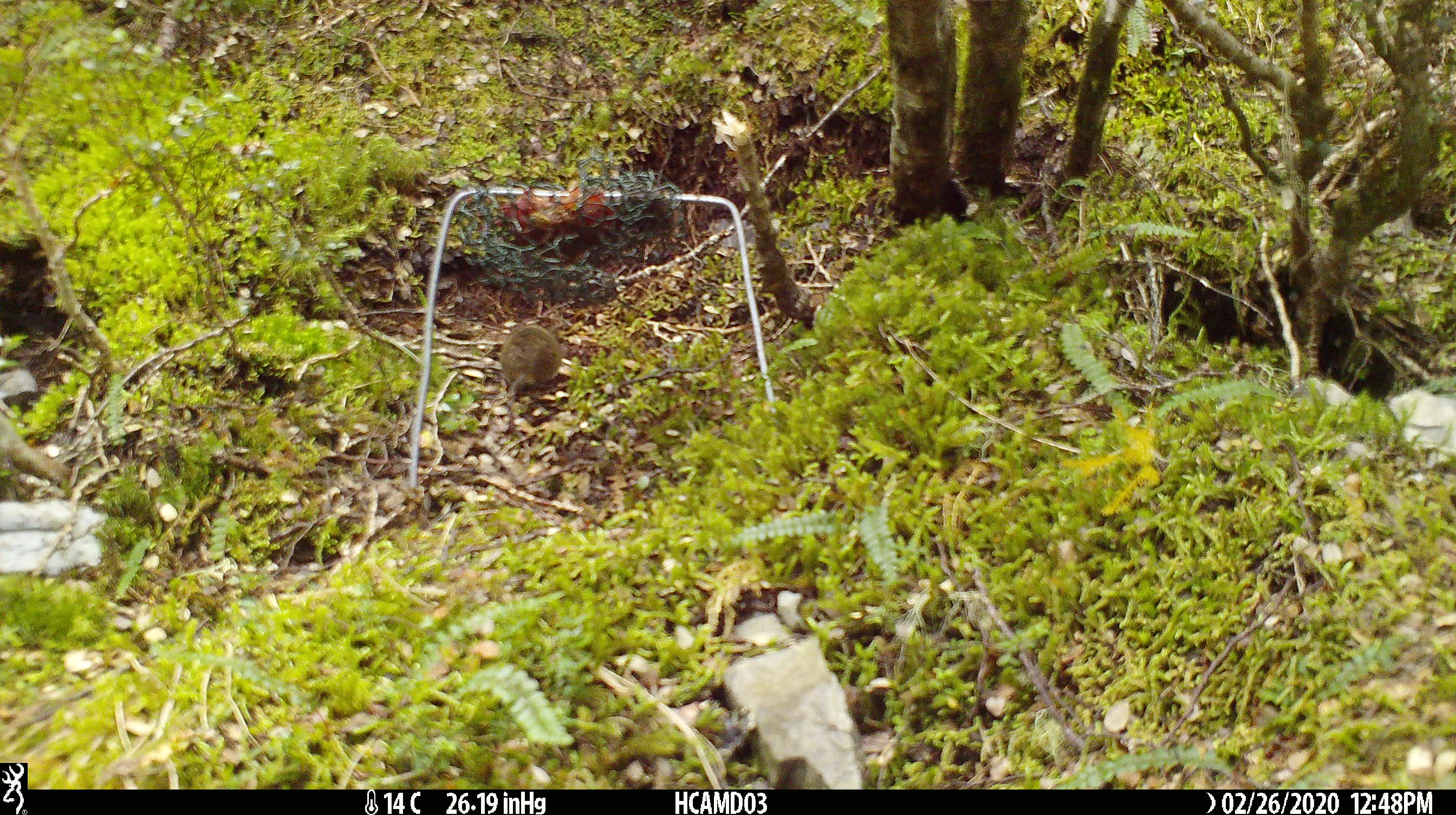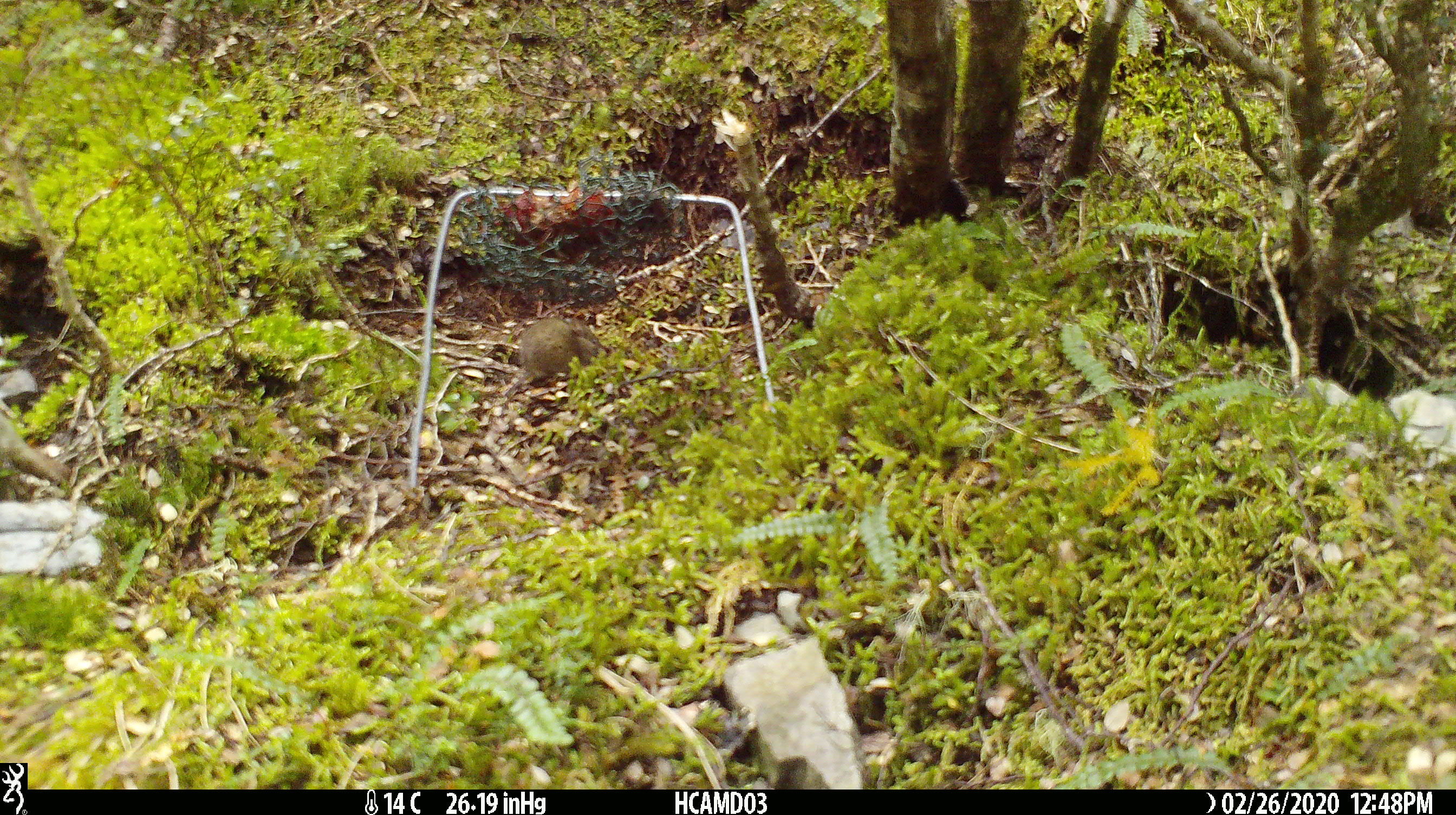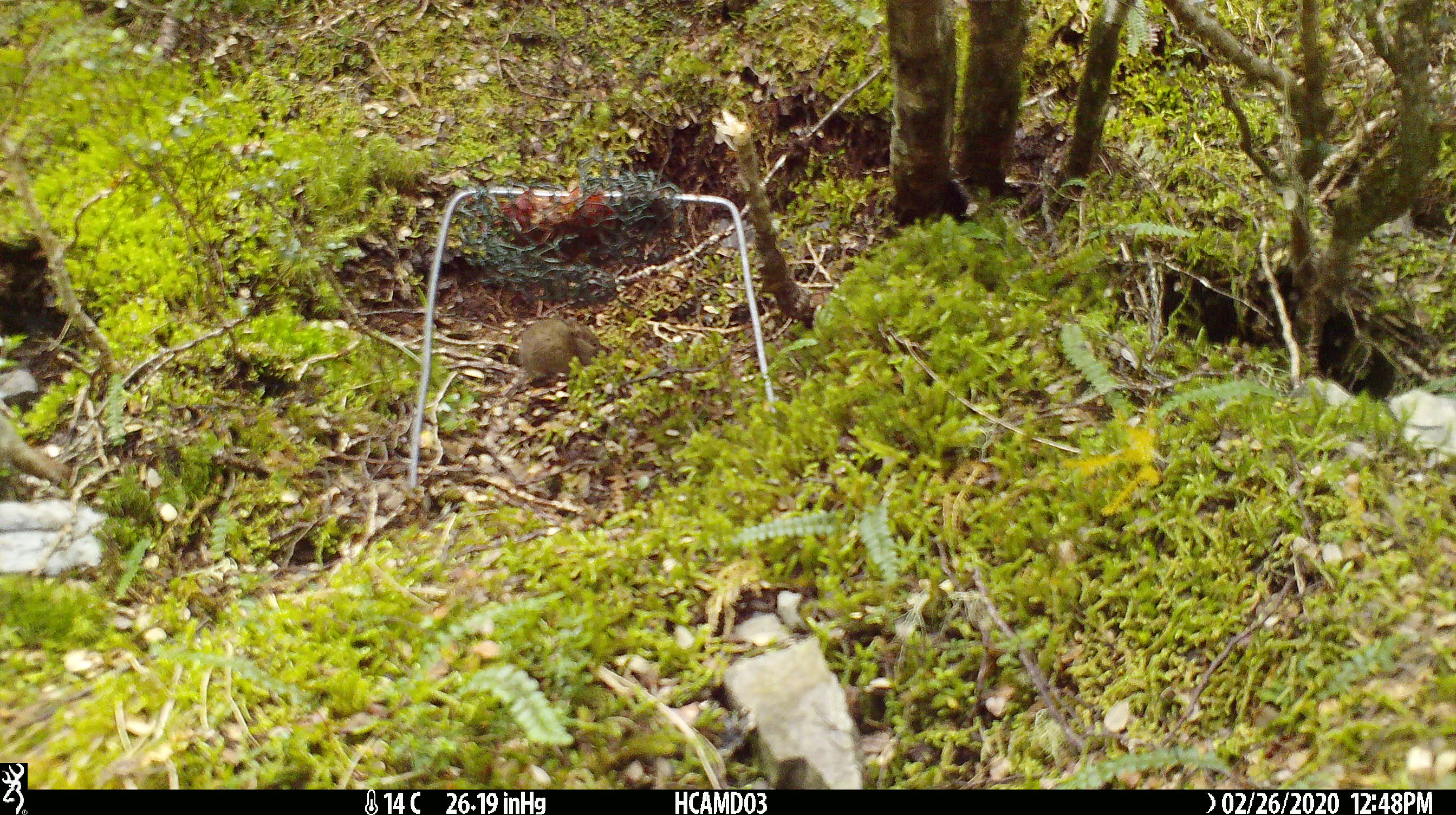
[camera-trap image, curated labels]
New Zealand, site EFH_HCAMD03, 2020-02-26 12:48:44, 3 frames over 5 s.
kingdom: Animalia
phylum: Chordata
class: Mammalia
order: Rodentia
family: Muridae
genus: Mus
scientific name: Mus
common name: mouse